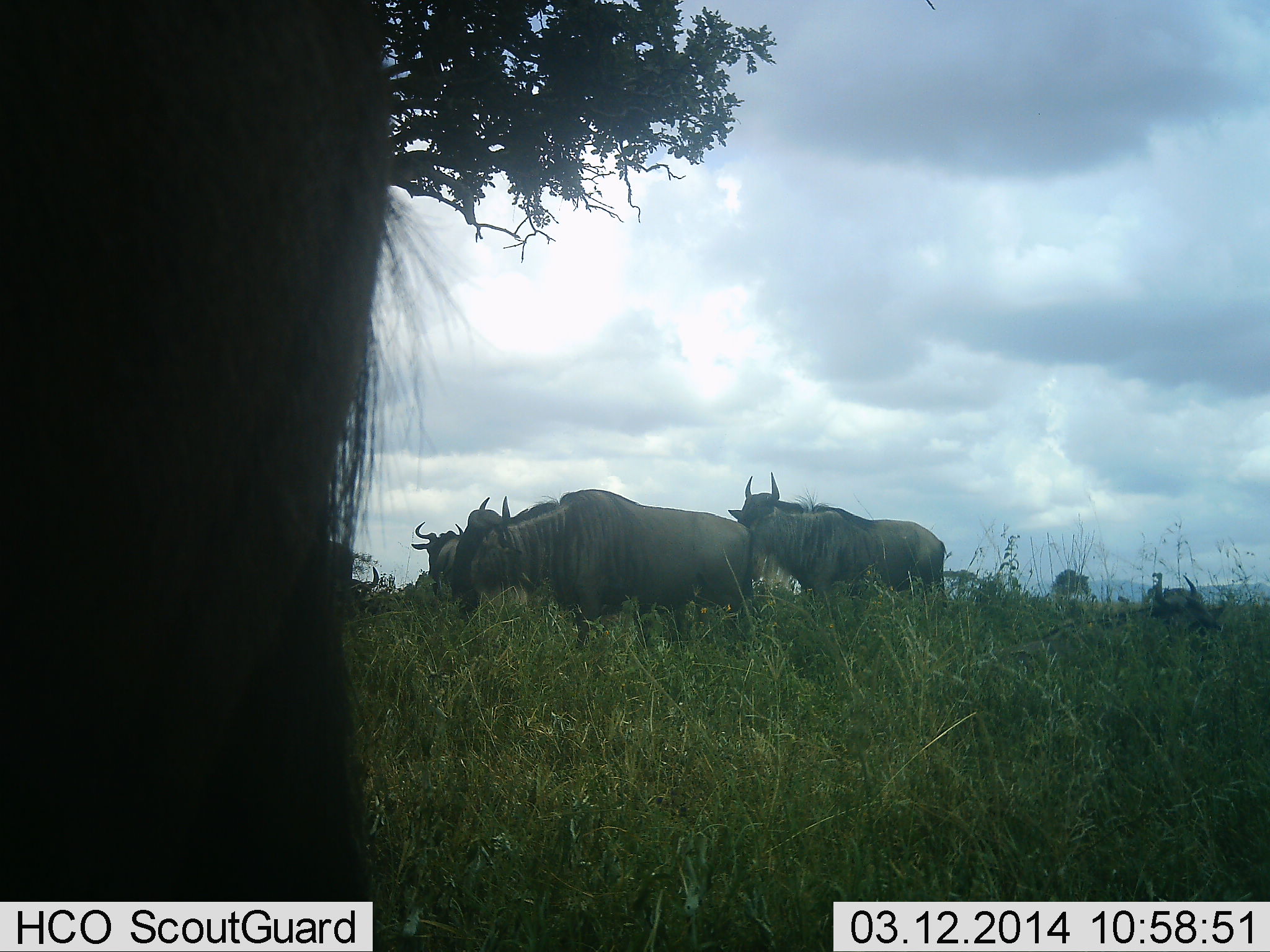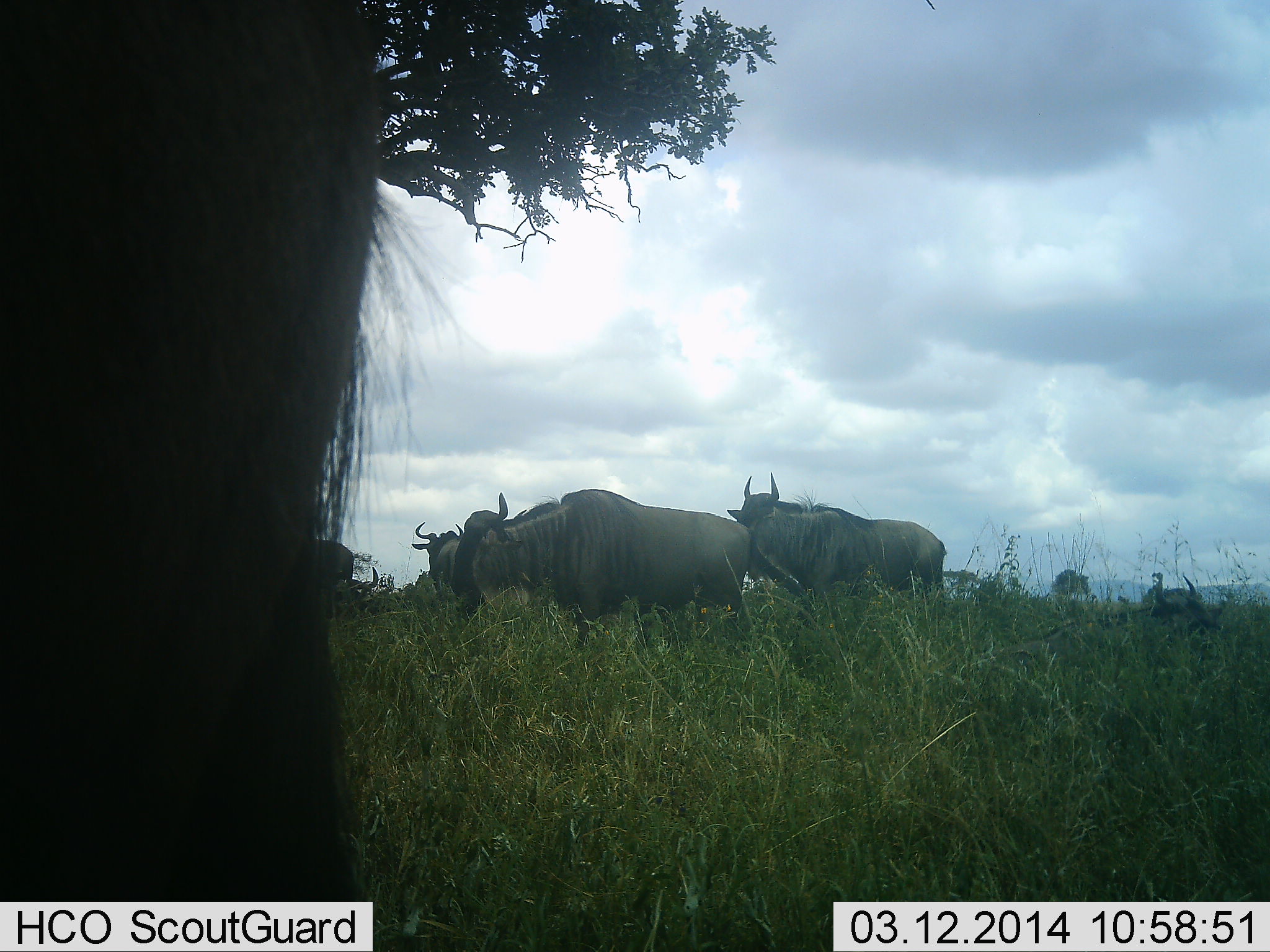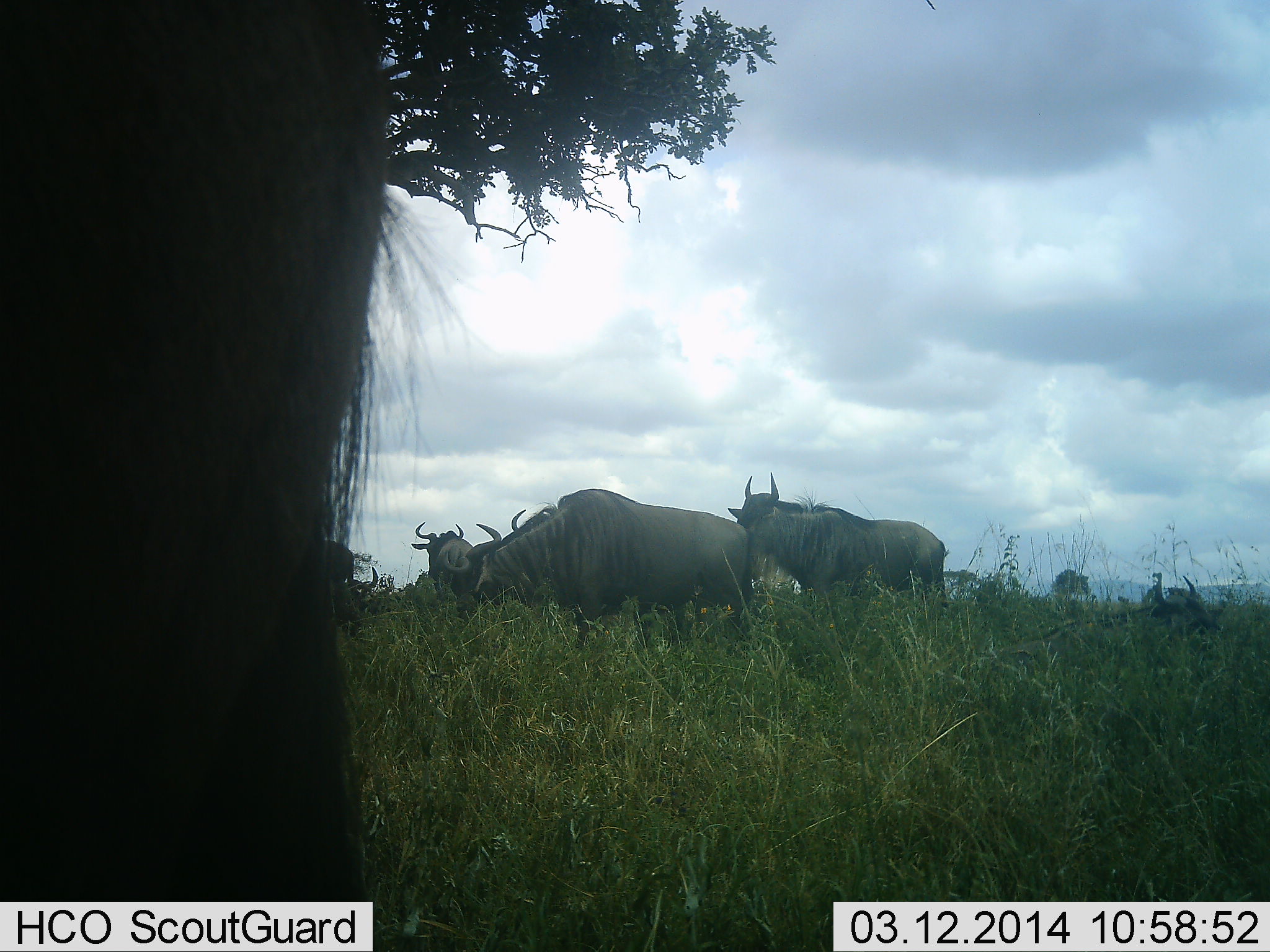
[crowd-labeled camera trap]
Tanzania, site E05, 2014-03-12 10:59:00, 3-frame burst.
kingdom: Animalia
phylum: Chordata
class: Mammalia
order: Artiodactyla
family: Bovidae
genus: Connochaetes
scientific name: Connochaetes taurinus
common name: blue wildebeest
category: wildebeest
Wildebeest (blue wildebeest) (Connochaetes taurinus), count 6. Behavior (volunteer vote fractions): standing 100%, resting 60%, moving 20%, interacting 0%. Young present (vote fraction): 0%. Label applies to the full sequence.